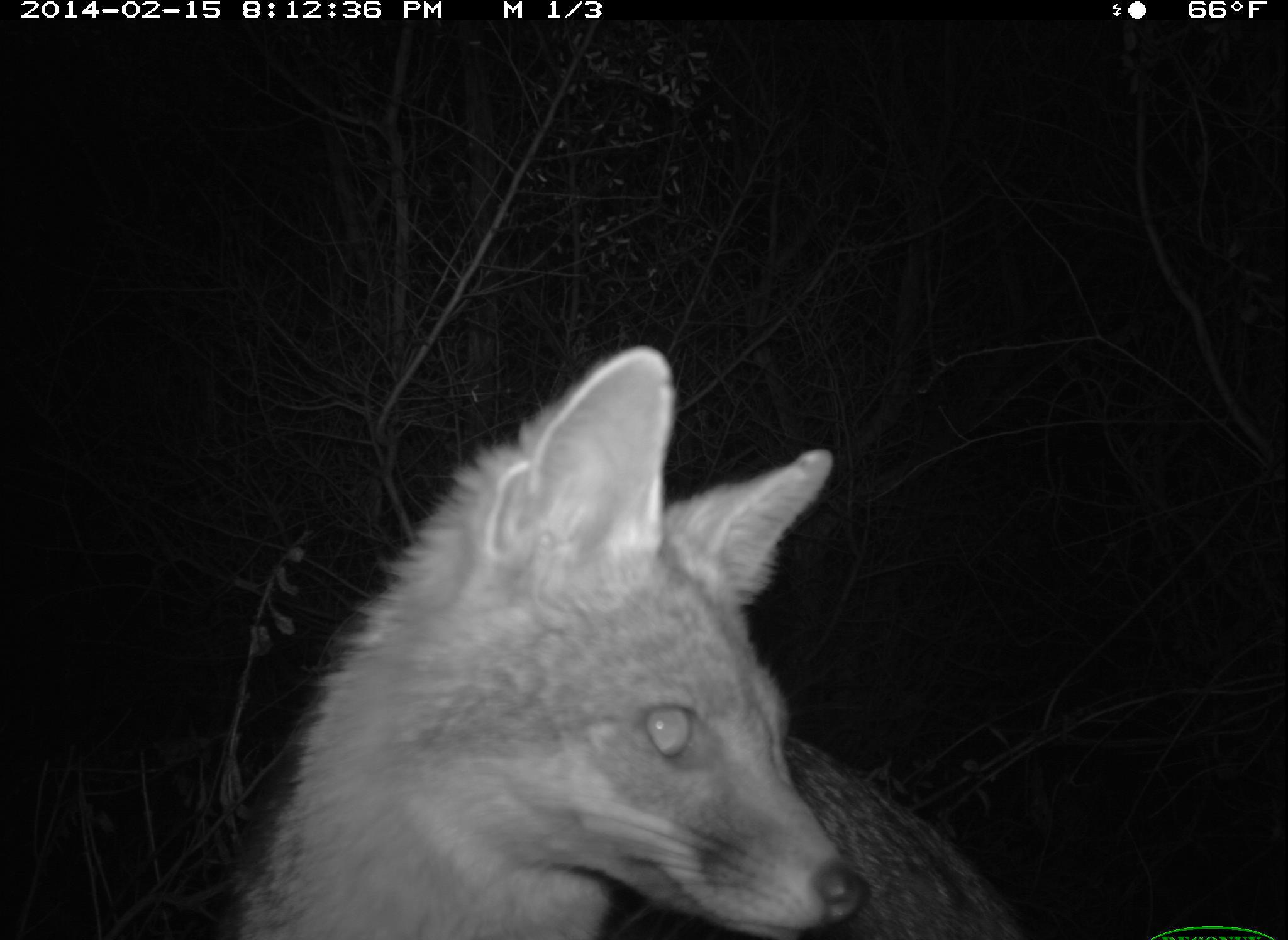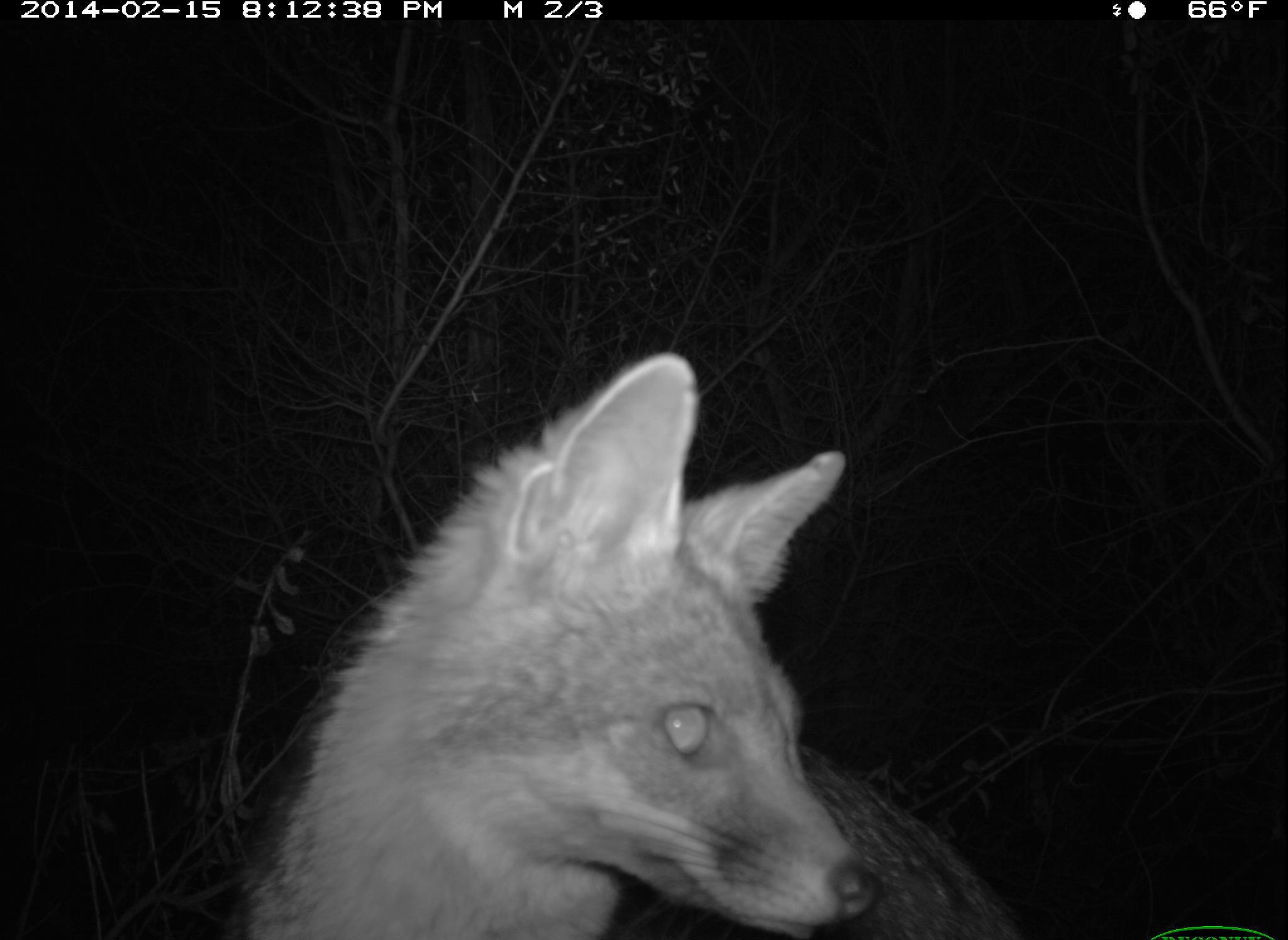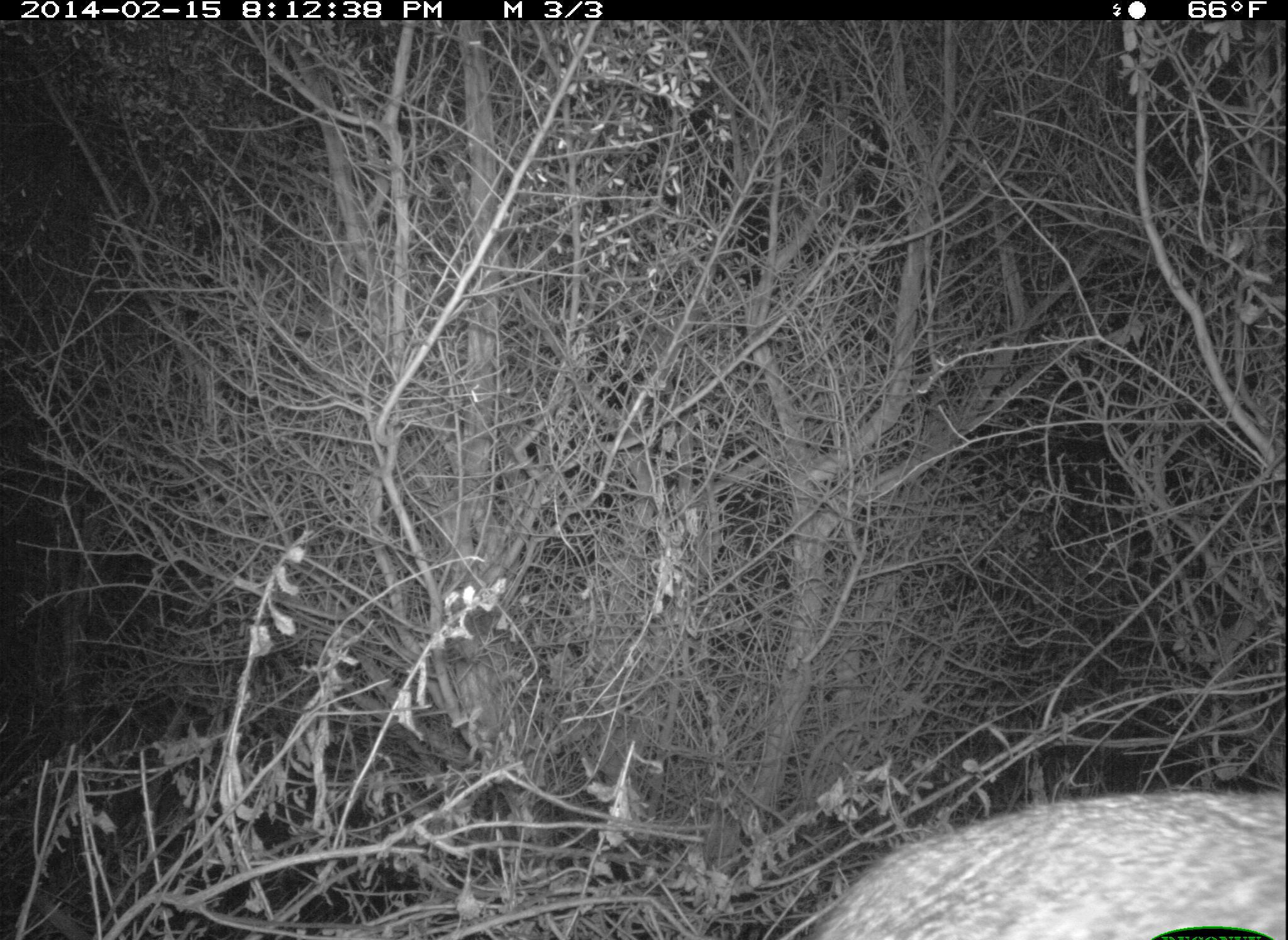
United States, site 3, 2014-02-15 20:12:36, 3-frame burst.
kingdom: Animalia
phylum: Chordata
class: Mammalia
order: Carnivora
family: Canidae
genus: Urocyon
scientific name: Urocyon cinereoargenteus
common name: gray fox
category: fox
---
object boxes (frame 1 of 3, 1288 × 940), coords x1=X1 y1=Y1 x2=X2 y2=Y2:
fox: x1=231 y1=345 x2=1036 y2=940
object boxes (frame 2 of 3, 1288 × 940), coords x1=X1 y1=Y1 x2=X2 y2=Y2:
fox: x1=228 y1=354 x2=1058 y2=940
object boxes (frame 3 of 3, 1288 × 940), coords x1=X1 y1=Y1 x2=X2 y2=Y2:
fox: x1=809 y1=791 x2=1288 y2=940